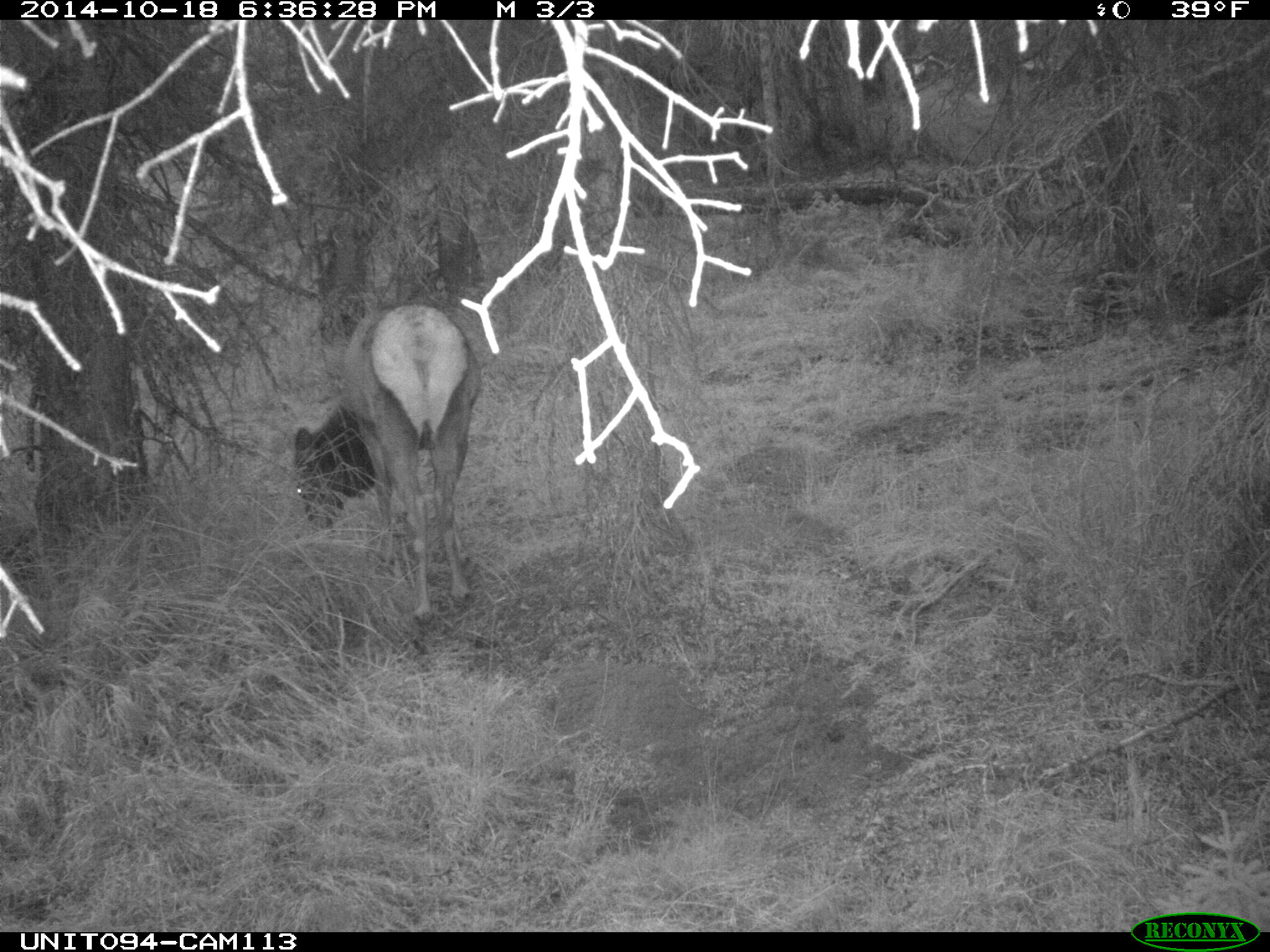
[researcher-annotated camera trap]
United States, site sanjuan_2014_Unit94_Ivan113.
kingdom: Animalia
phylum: Chordata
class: Mammalia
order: Artiodactyla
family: Cervidae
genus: Cervus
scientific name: Cervus elaphus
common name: red deer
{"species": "Cervus elaphus (red deer)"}